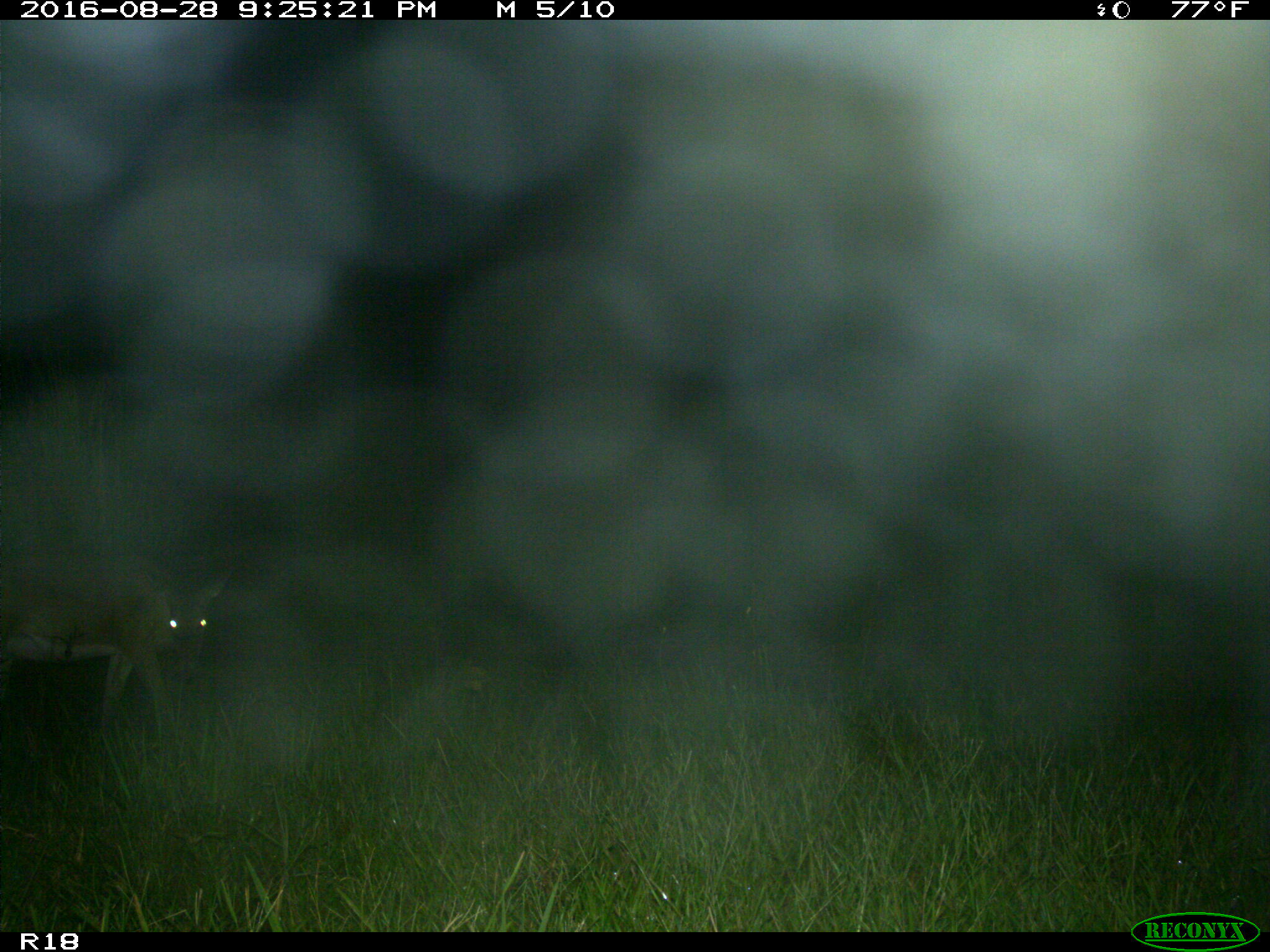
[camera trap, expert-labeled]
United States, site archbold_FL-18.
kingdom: Animalia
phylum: Chordata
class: Mammalia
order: Artiodactyla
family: Cervidae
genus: Odocoileus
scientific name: Odocoileus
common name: deer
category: unidentified deer